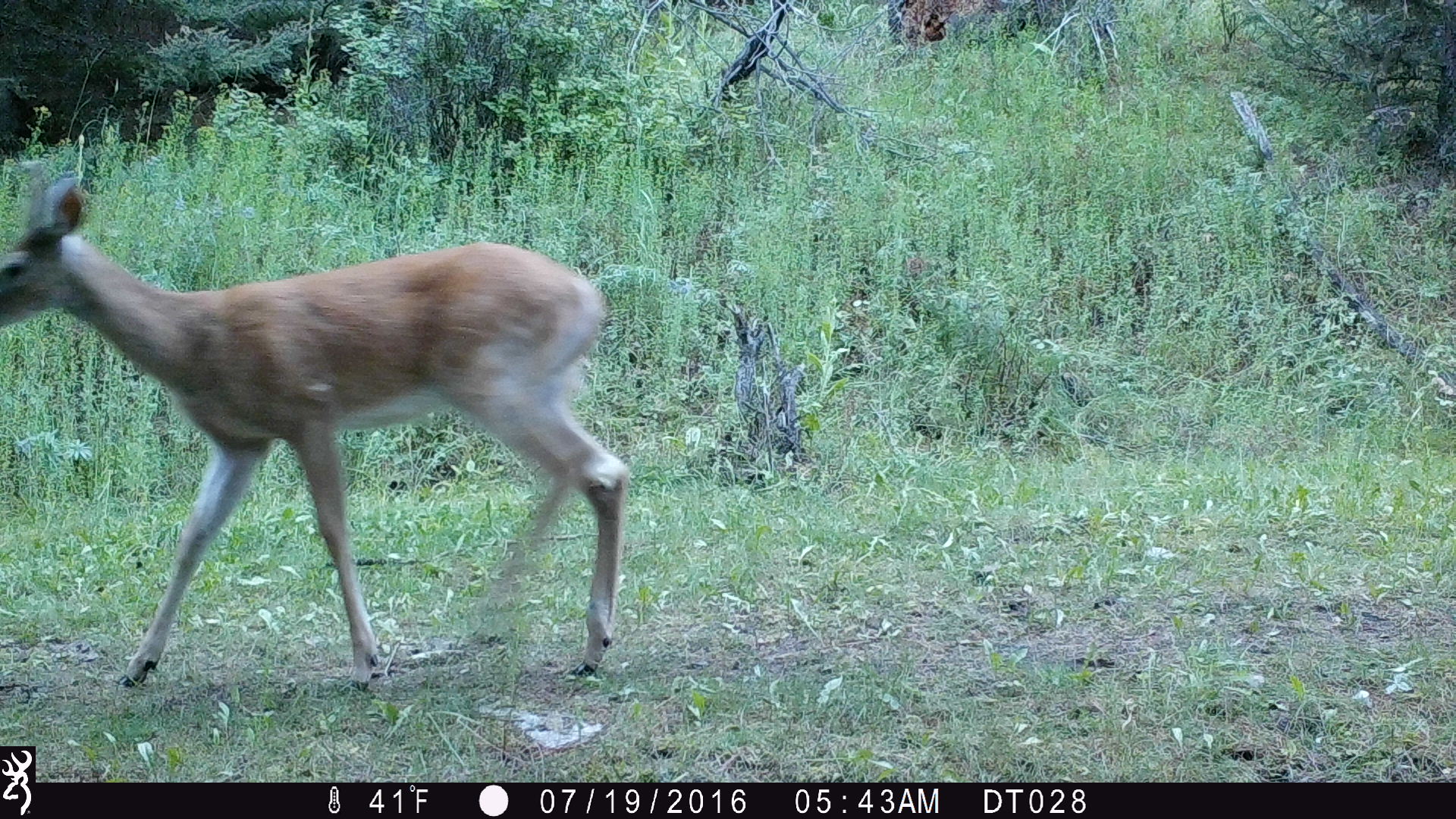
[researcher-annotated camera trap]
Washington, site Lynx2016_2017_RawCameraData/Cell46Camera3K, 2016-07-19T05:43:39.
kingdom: Animalia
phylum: Chordata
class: Mammalia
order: Artiodactyla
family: Cervidae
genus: Odocoileus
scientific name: Odocoileus virginianus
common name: white-tailed deer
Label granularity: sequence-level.